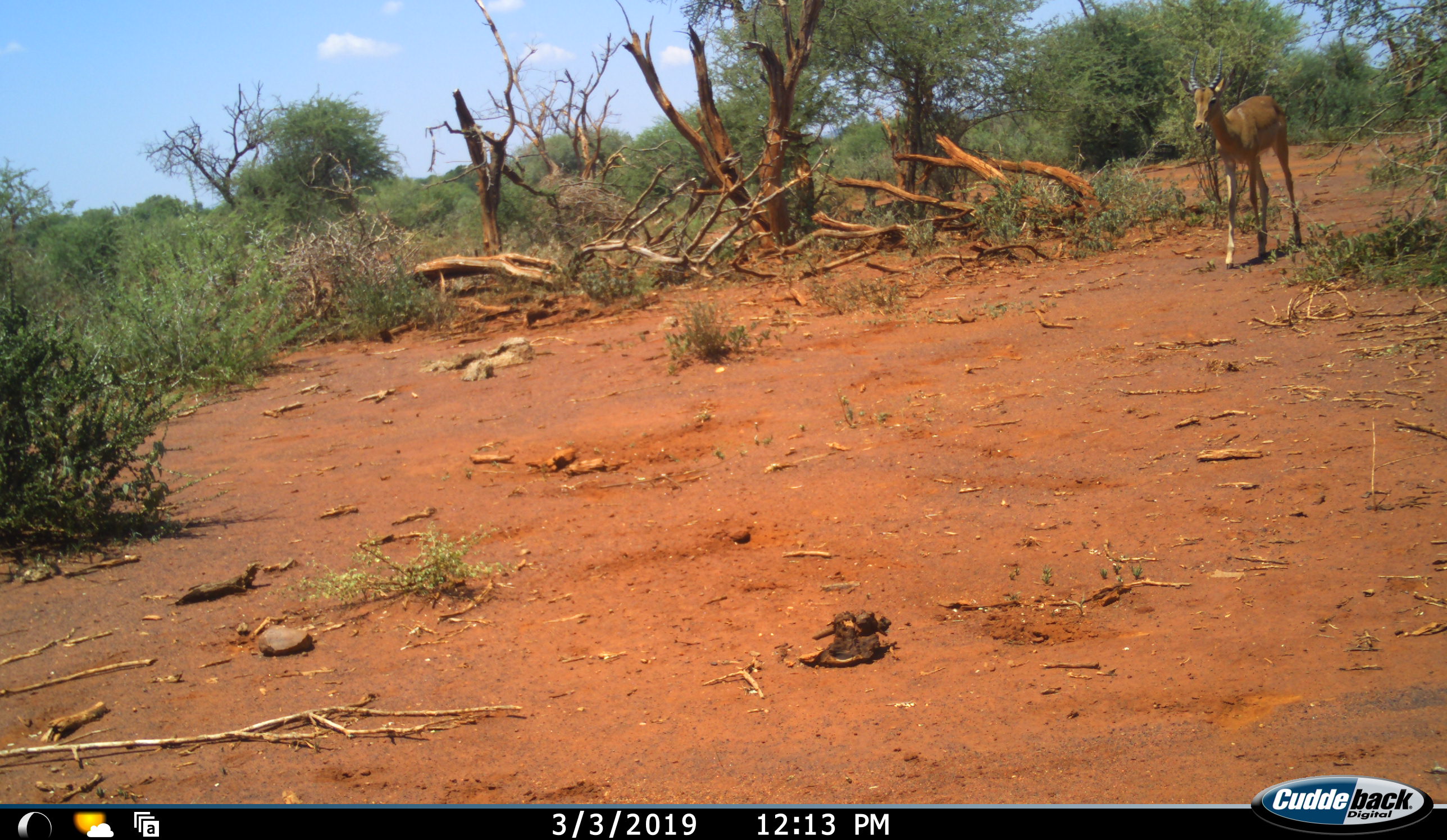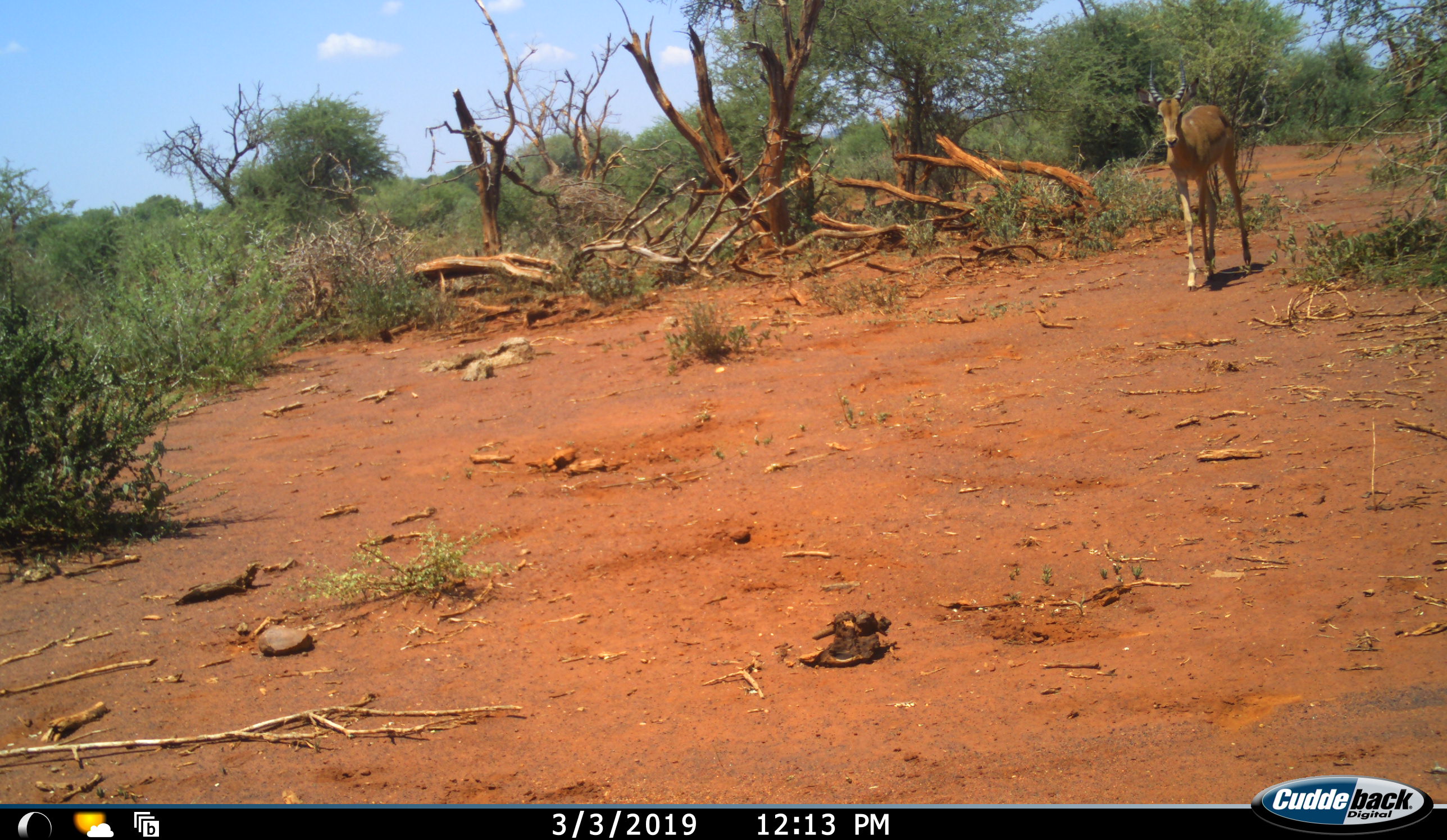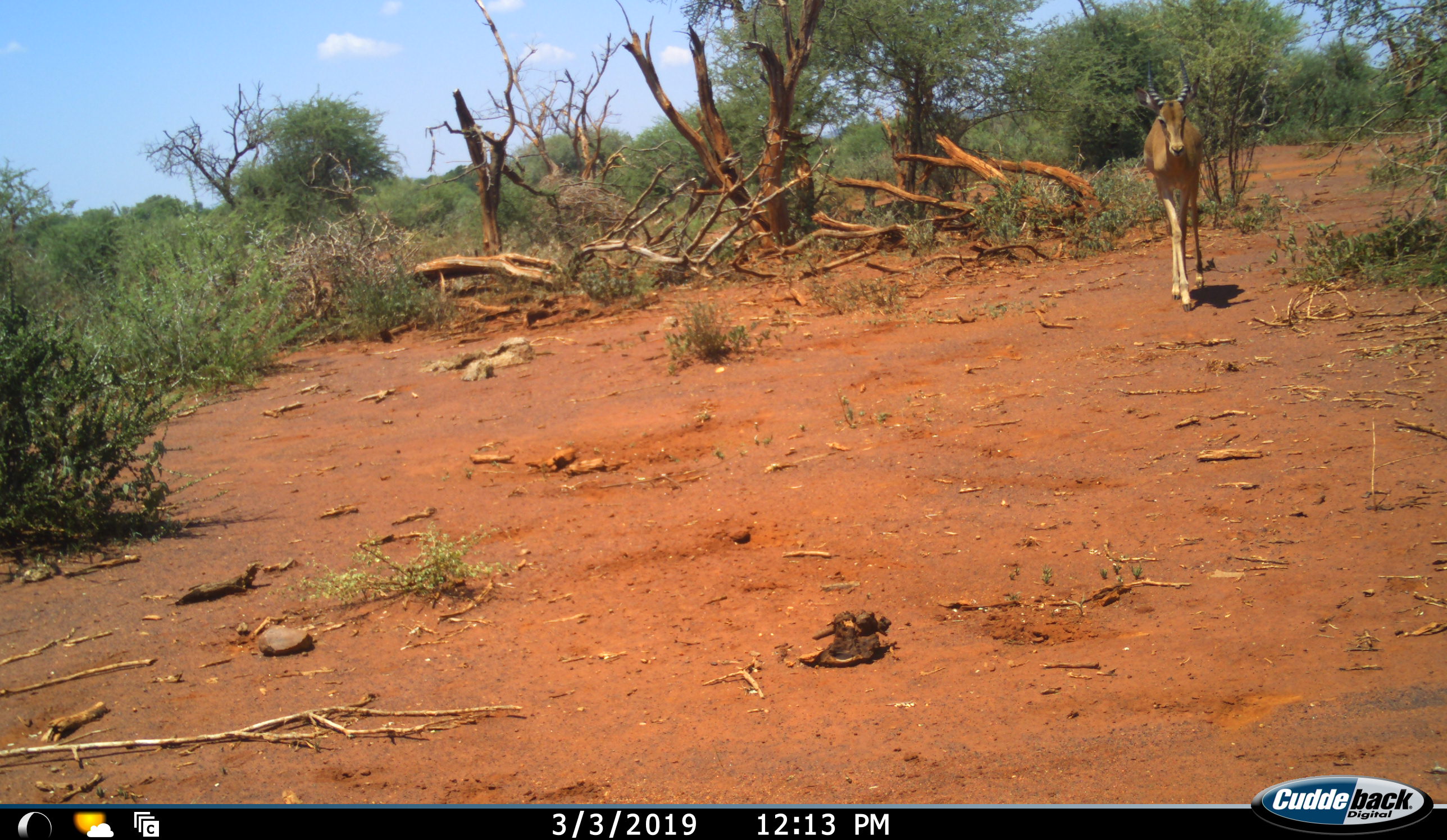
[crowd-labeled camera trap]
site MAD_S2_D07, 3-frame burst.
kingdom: Animalia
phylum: Chordata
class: Mammalia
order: Artiodactyla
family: Bovidae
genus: Aepyceros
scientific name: Aepyceros melampus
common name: impala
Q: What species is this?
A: Impala (Aepyceros melampus).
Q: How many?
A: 1.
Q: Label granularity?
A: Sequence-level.